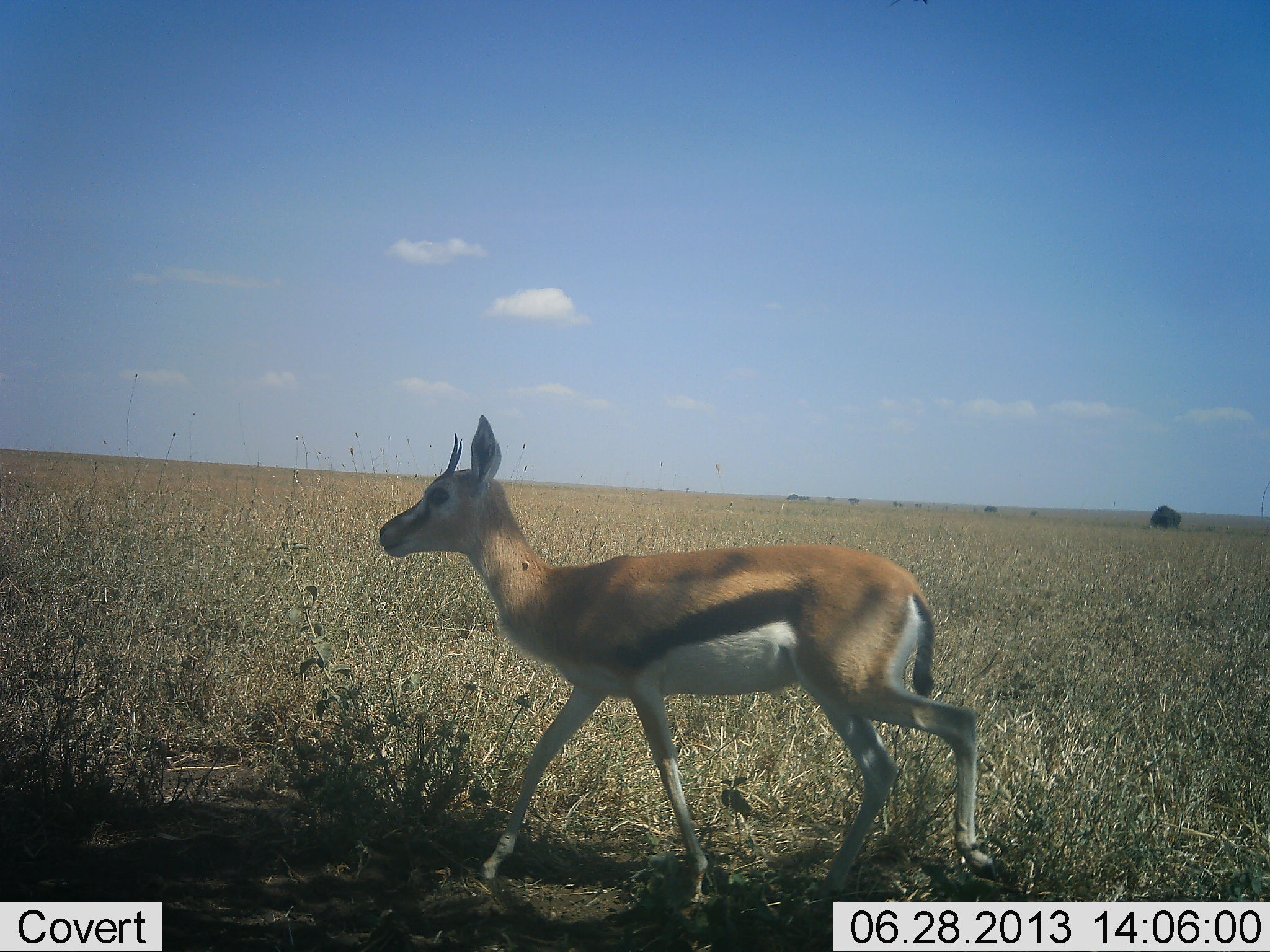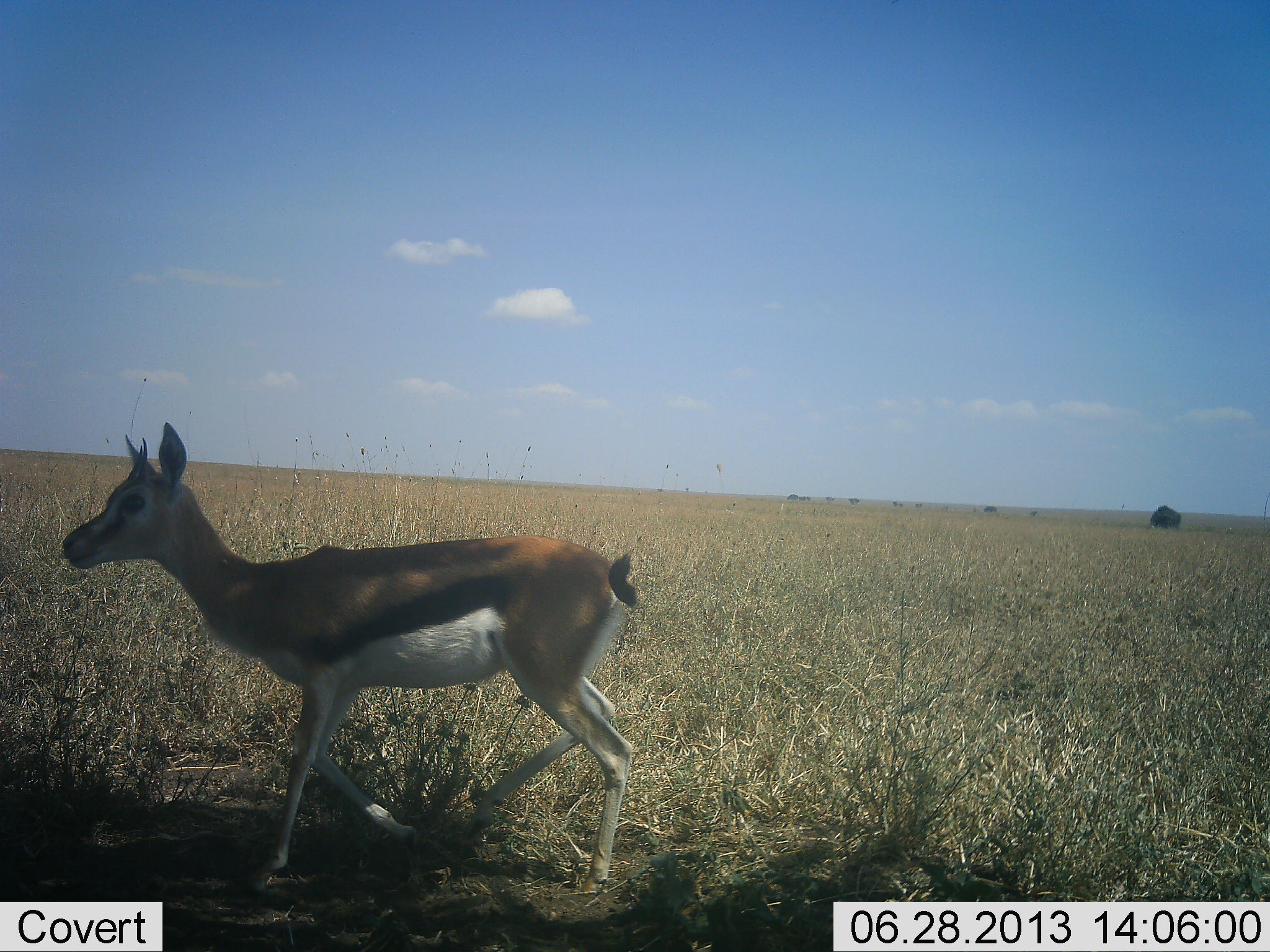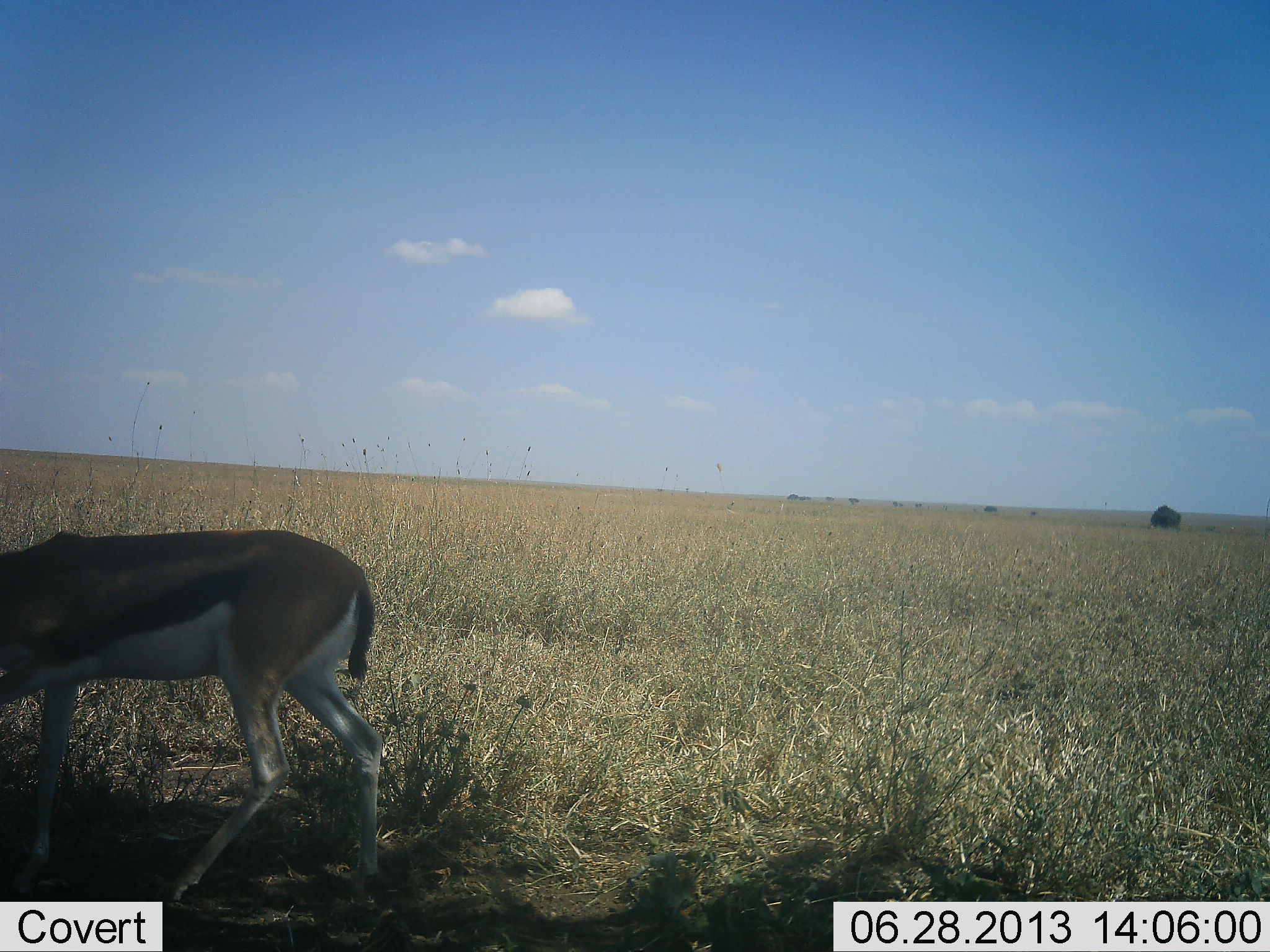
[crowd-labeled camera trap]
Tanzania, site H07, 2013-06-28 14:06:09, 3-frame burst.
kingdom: Animalia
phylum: Chordata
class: Mammalia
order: Artiodactyla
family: Bovidae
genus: Eudorcas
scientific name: Eudorcas thomsonii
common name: thomson's gazelle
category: gazellethomsons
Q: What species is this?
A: Gazellethomsons (thomson's gazelle) (Eudorcas thomsonii).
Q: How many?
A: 1.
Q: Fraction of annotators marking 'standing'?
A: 5%.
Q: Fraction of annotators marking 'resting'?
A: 0%.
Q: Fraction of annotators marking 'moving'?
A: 95%.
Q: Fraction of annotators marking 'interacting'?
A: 0%.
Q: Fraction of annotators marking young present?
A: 14%.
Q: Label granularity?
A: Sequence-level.